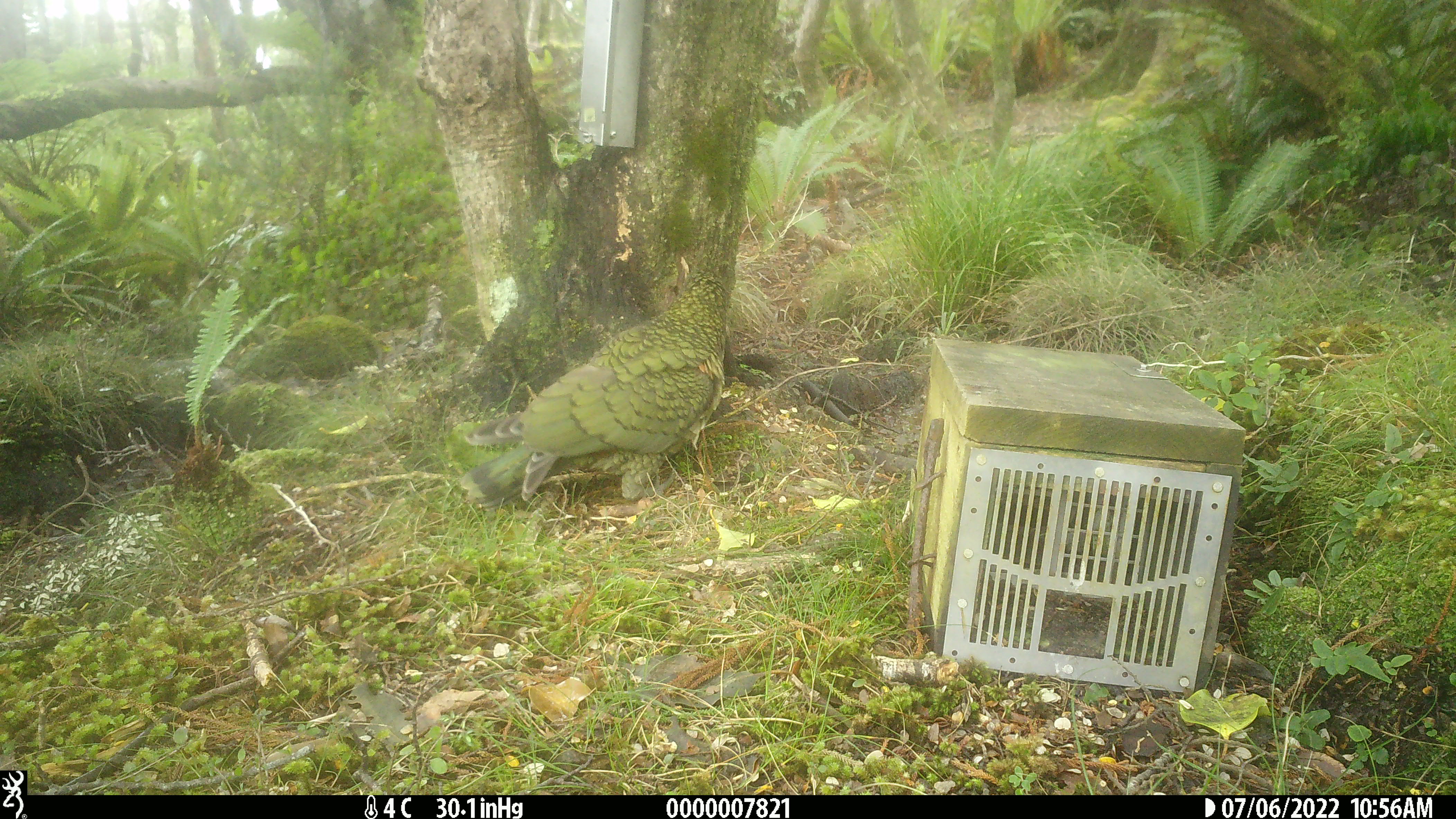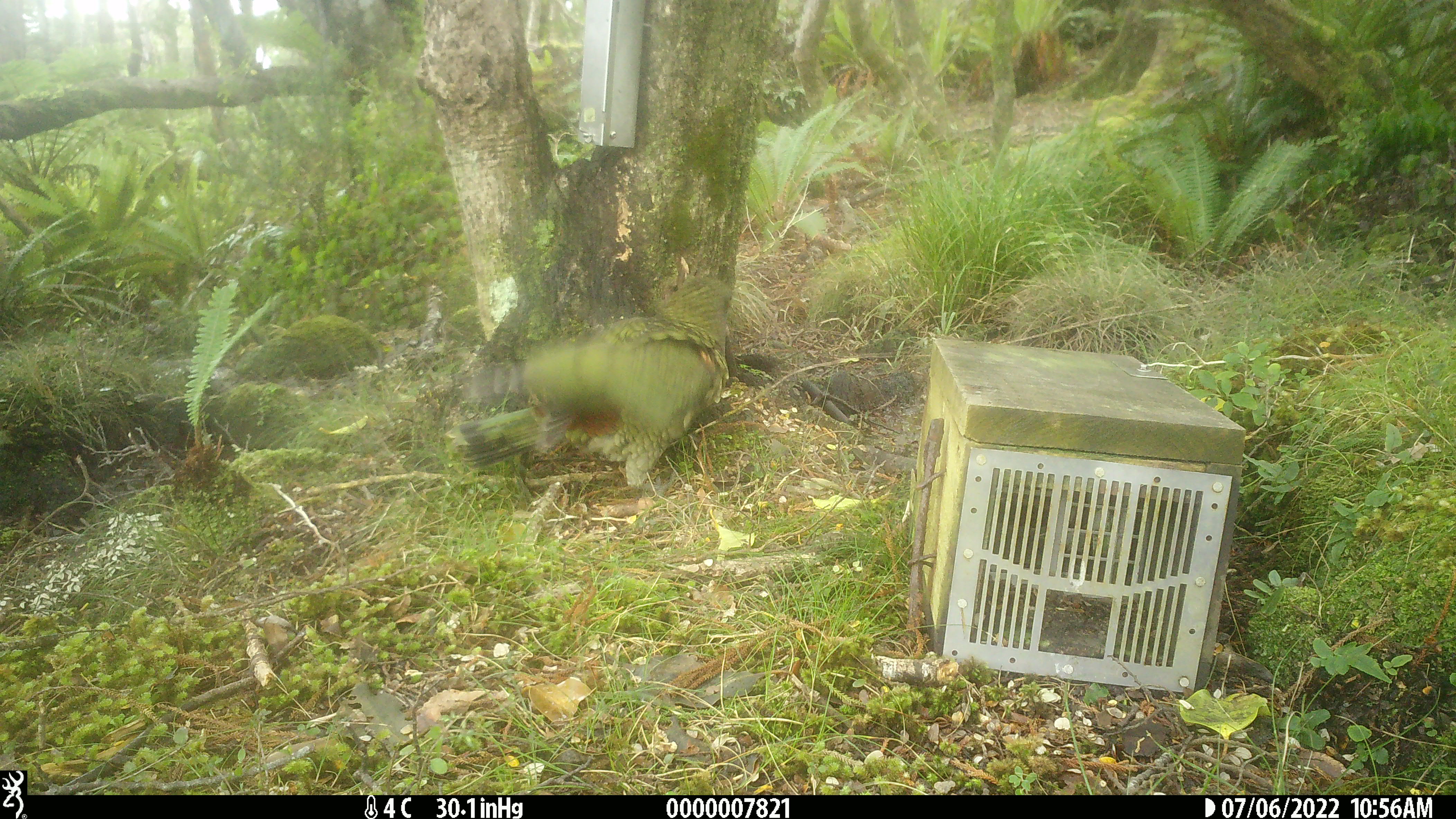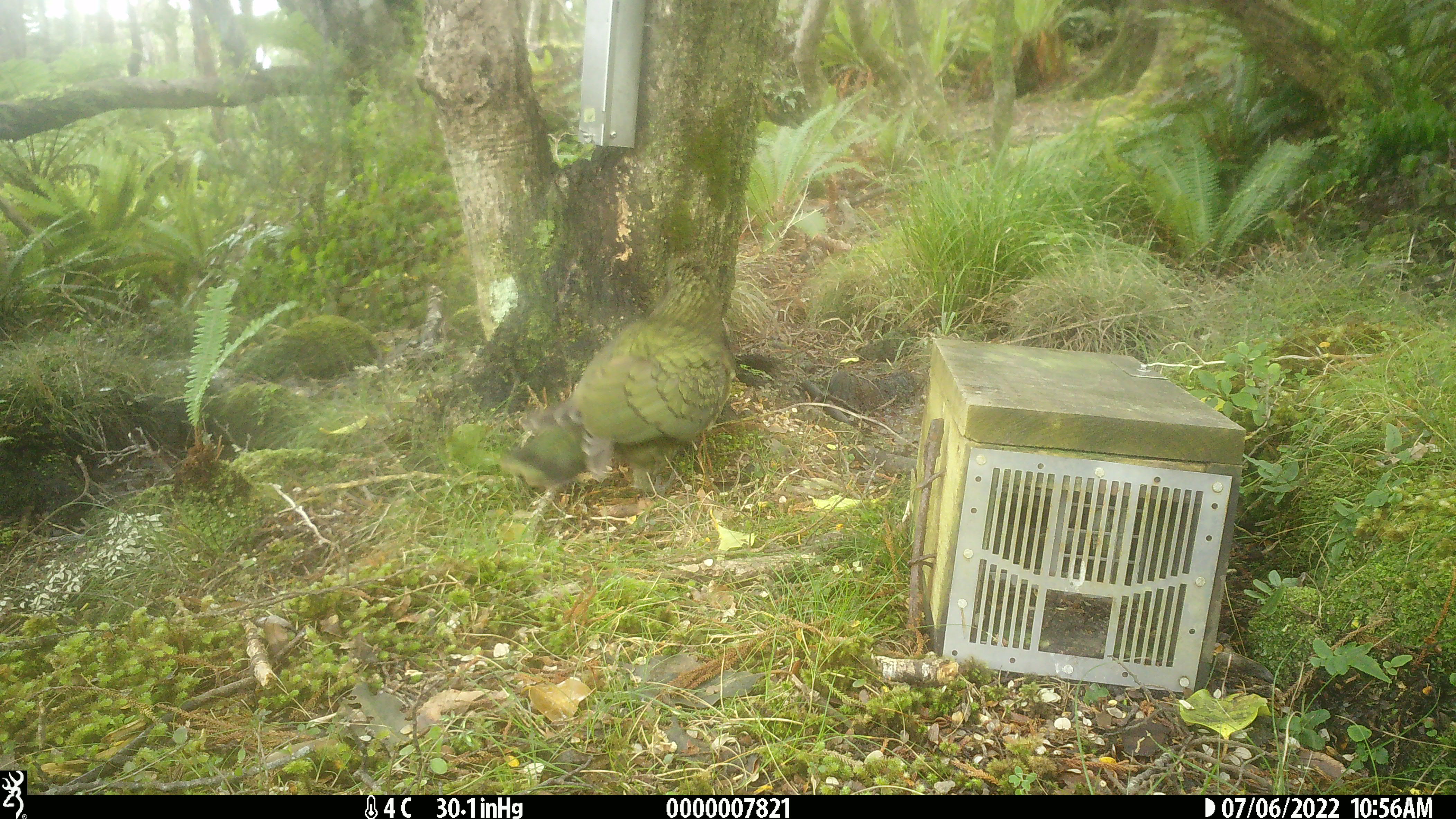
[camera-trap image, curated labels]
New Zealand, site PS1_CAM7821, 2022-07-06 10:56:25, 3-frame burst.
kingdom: Animalia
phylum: Chordata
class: Aves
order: Psittaciformes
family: Strigopidae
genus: Nestor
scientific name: Nestor notabilis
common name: kea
Kea (Nestor notabilis).